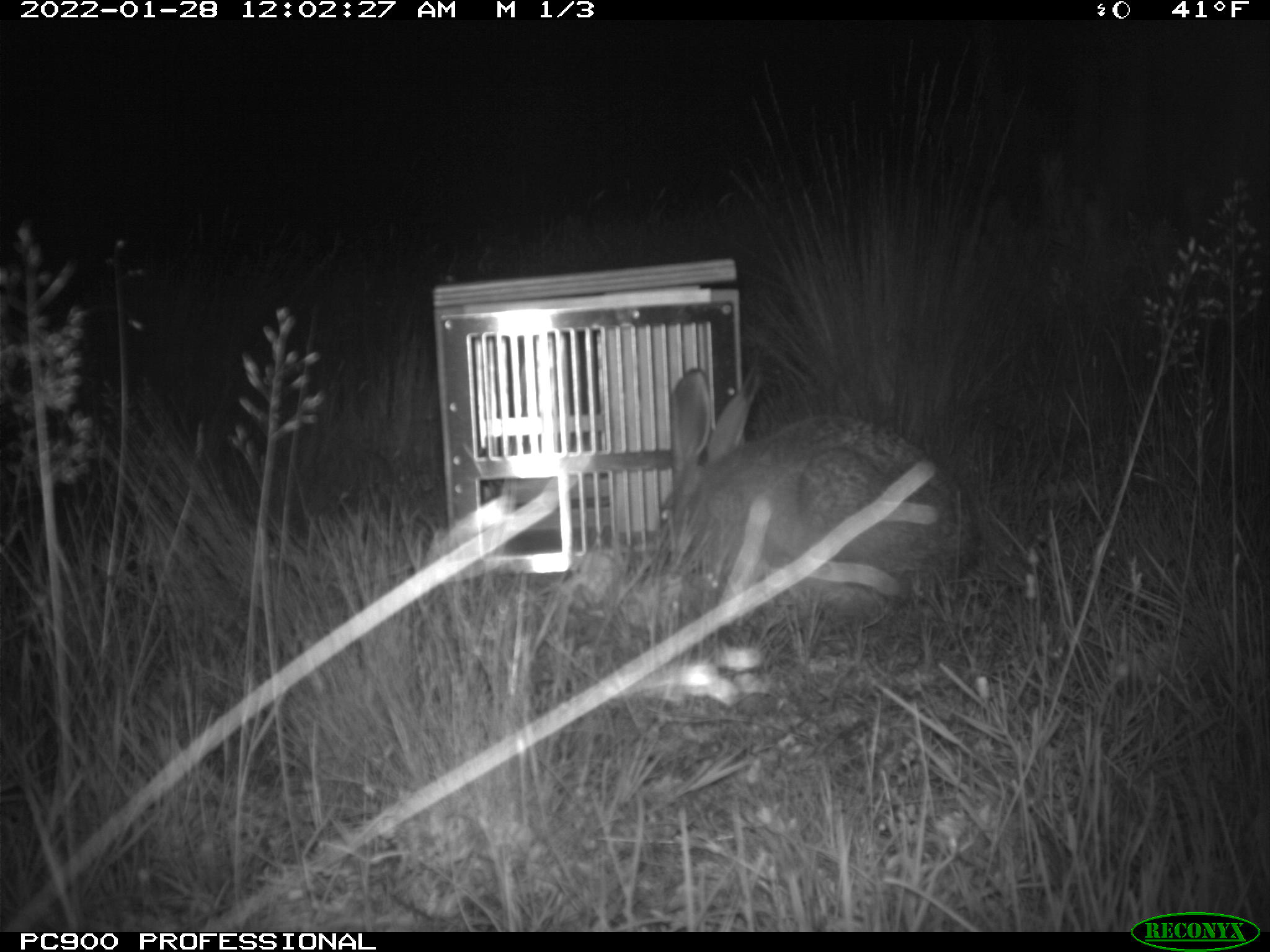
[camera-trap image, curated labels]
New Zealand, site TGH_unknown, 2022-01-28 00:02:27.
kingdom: Animalia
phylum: Chordata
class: Mammalia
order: Lagomorpha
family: Leporidae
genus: Lepus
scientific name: Lepus europaeus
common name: brown hare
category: hare